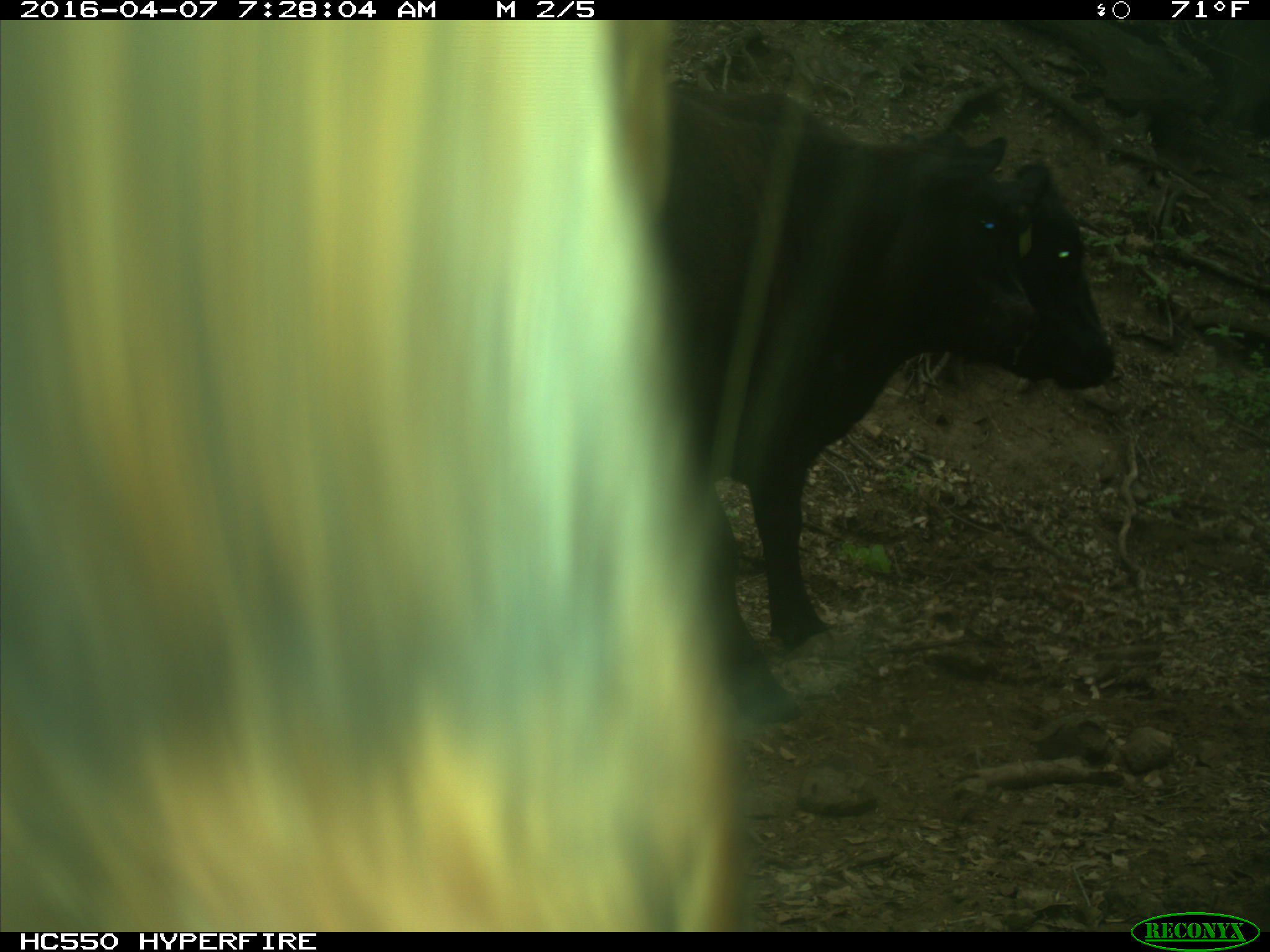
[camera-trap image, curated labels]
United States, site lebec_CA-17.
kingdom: Animalia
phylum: Chordata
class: Mammalia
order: Artiodactyla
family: Bovidae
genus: Bos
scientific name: Bos taurus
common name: domestic cow